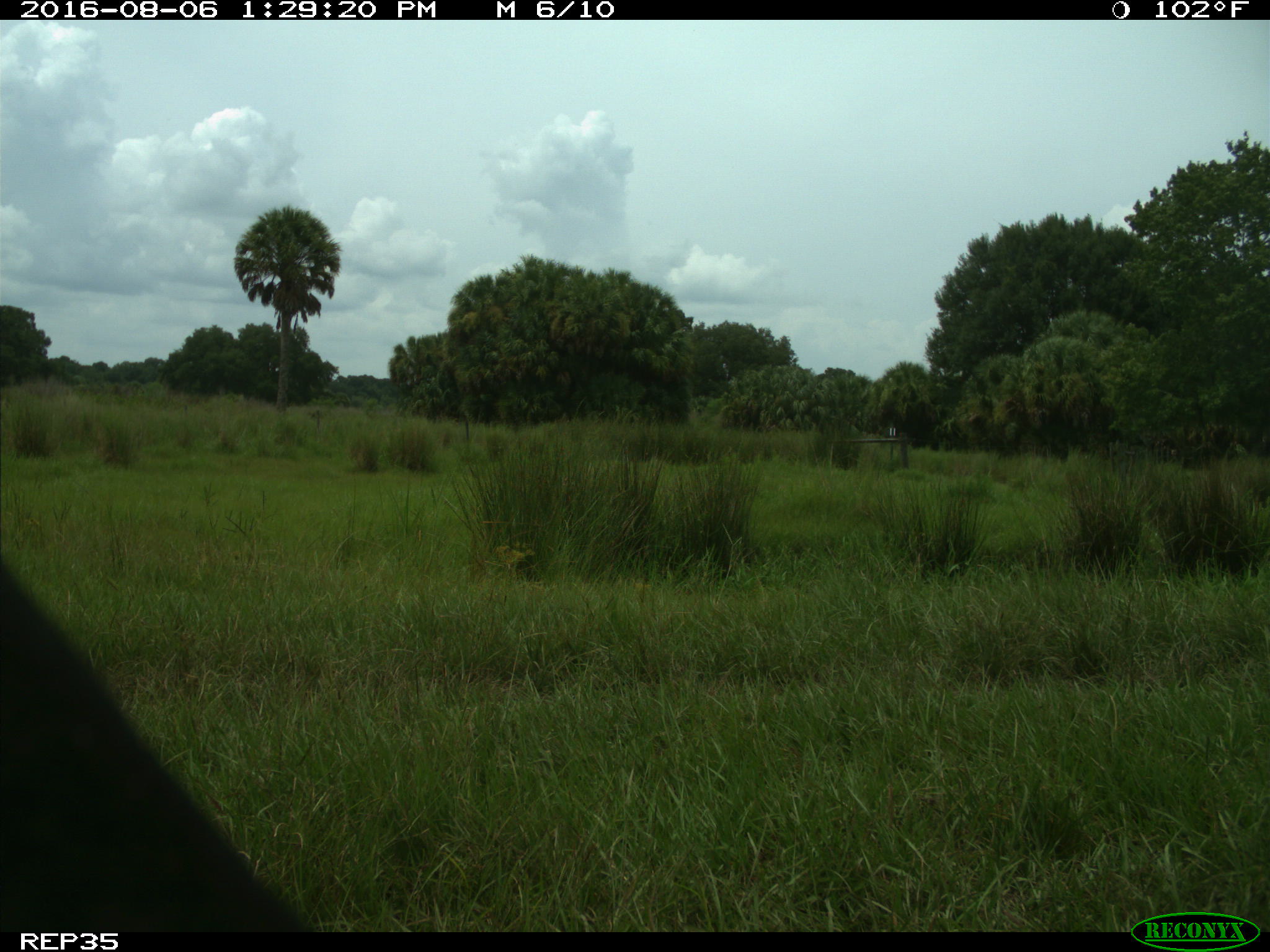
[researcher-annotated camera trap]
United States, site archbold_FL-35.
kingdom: Animalia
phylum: Chordata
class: Mammalia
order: Artiodactyla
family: Bovidae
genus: Bos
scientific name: Bos taurus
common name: domestic cow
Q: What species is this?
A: Bos taurus (domestic cow).